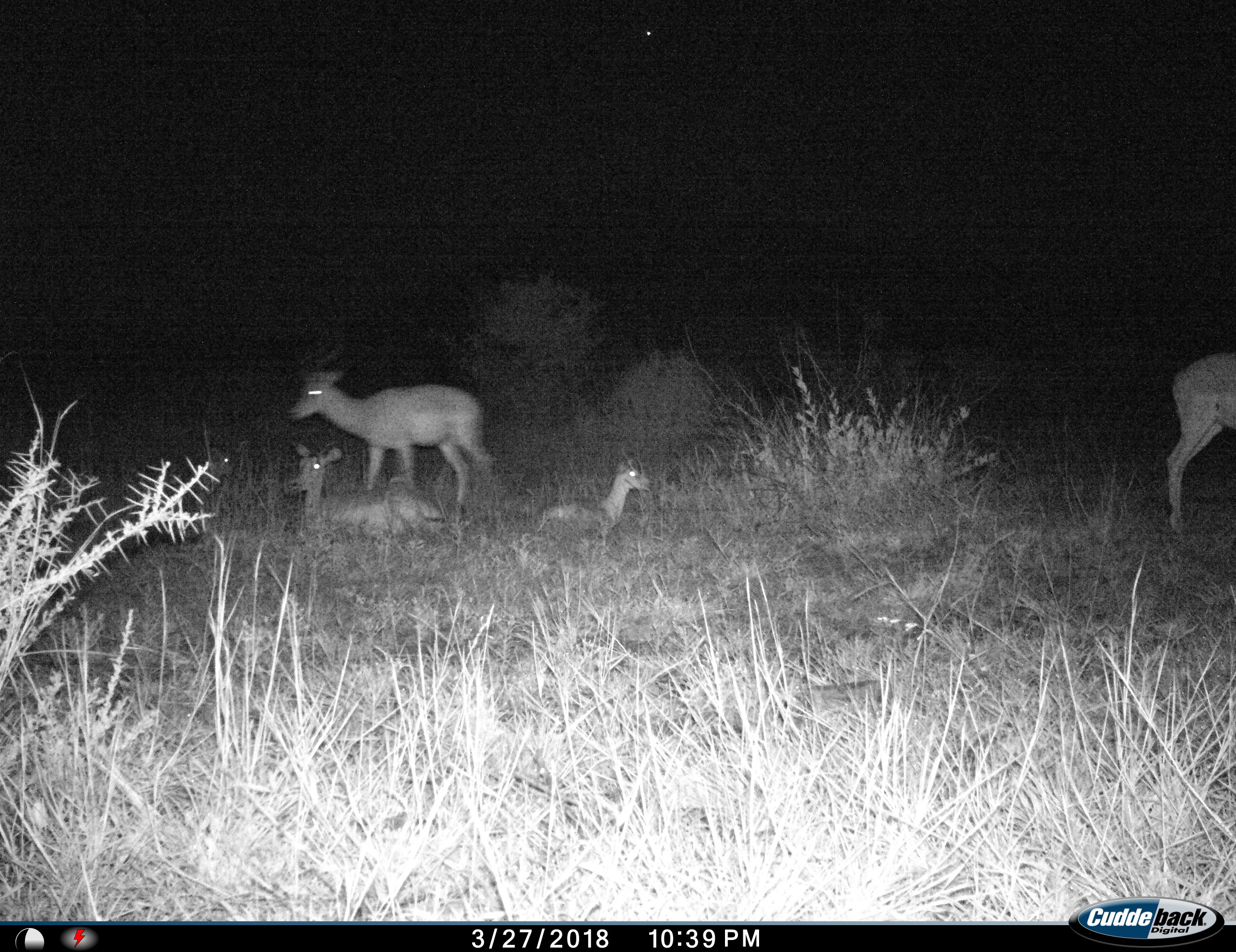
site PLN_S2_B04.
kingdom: Animalia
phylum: Chordata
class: Mammalia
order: Artiodactyla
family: Bovidae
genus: Aepyceros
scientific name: Aepyceros melampus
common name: impala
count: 5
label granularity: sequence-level